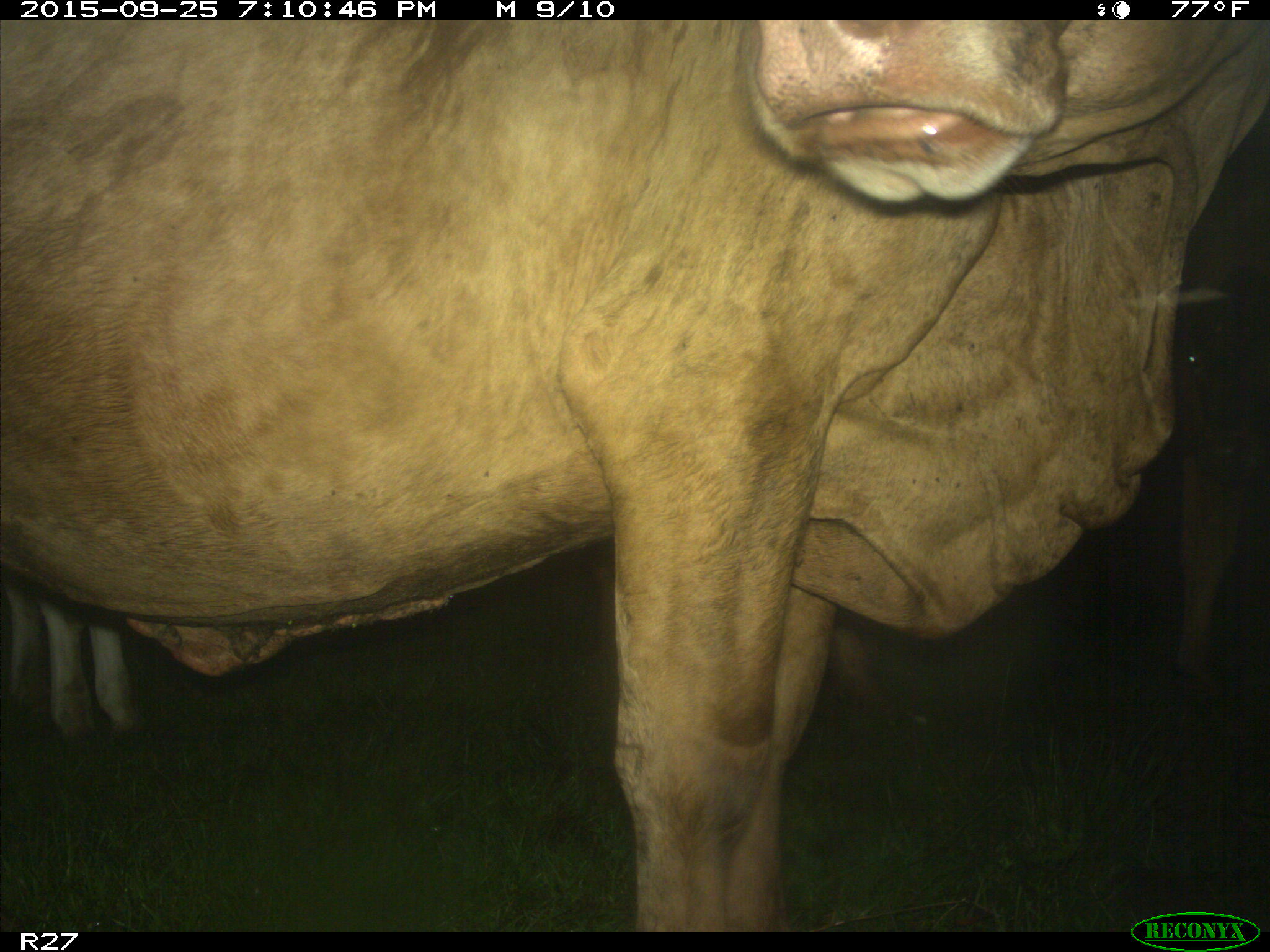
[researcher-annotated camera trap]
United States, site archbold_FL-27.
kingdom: Animalia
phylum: Chordata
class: Mammalia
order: Artiodactyla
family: Bovidae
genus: Bos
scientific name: Bos taurus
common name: domestic cow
Bos taurus (domestic cow).